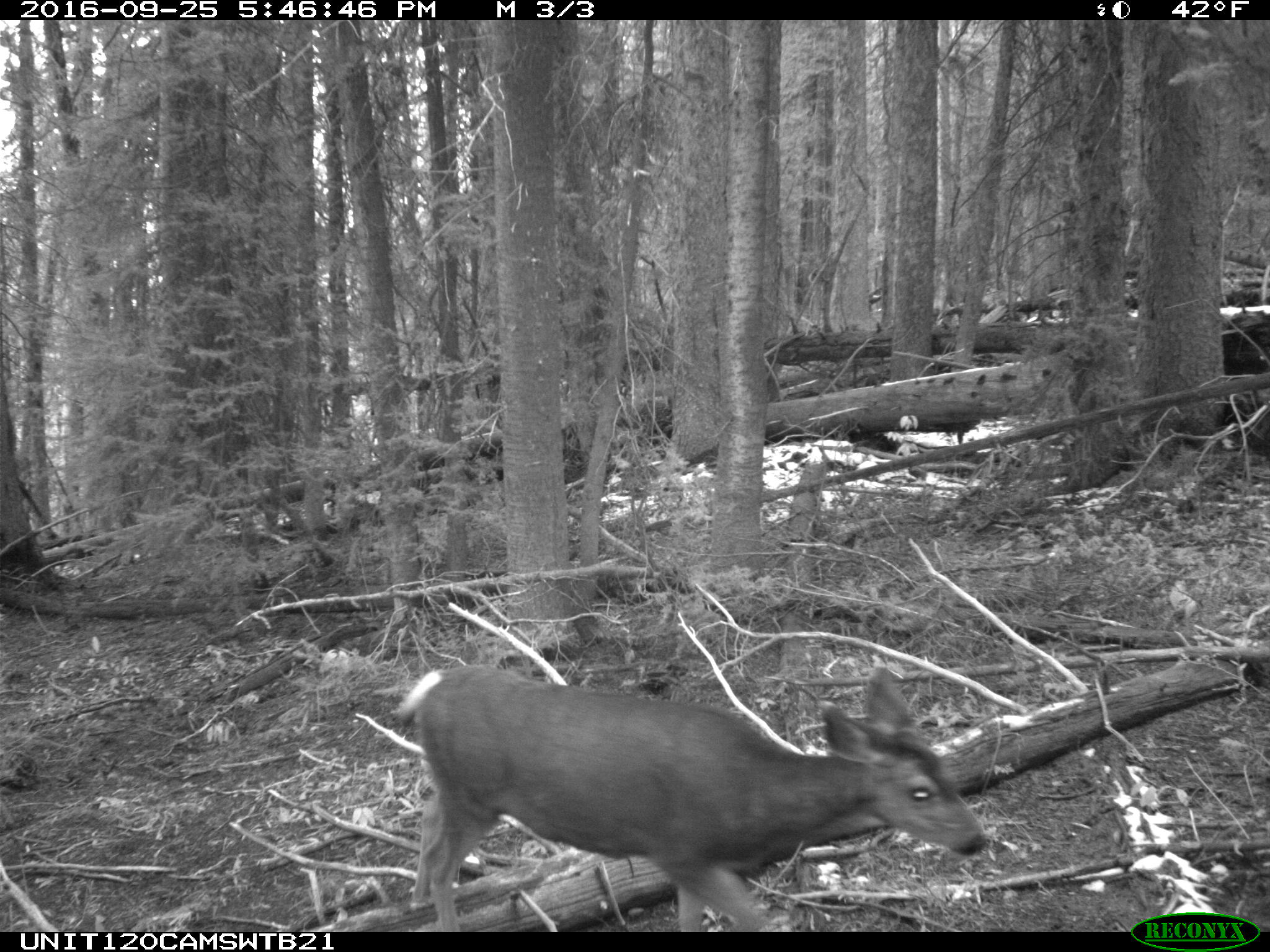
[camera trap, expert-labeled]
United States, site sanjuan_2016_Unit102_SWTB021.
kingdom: Animalia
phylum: Chordata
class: Mammalia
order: Artiodactyla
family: Cervidae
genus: Odocoileus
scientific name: Odocoileus hemionus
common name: mule deer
Odocoileus hemionus (mule deer).